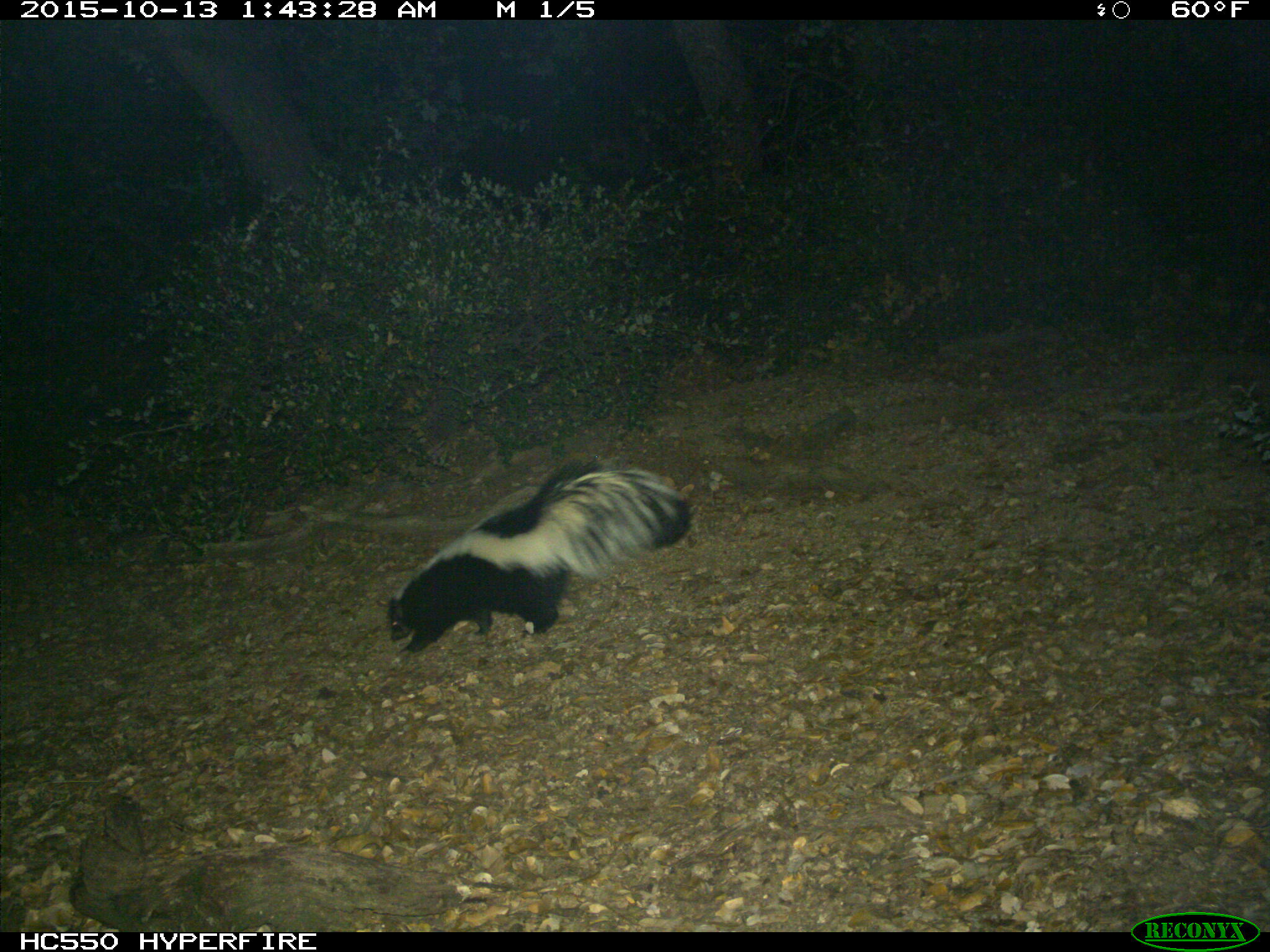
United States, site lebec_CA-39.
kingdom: Animalia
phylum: Chordata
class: Mammalia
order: Carnivora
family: Mephitidae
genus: Mephitis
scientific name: Mephitis mephitis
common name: striped skunk